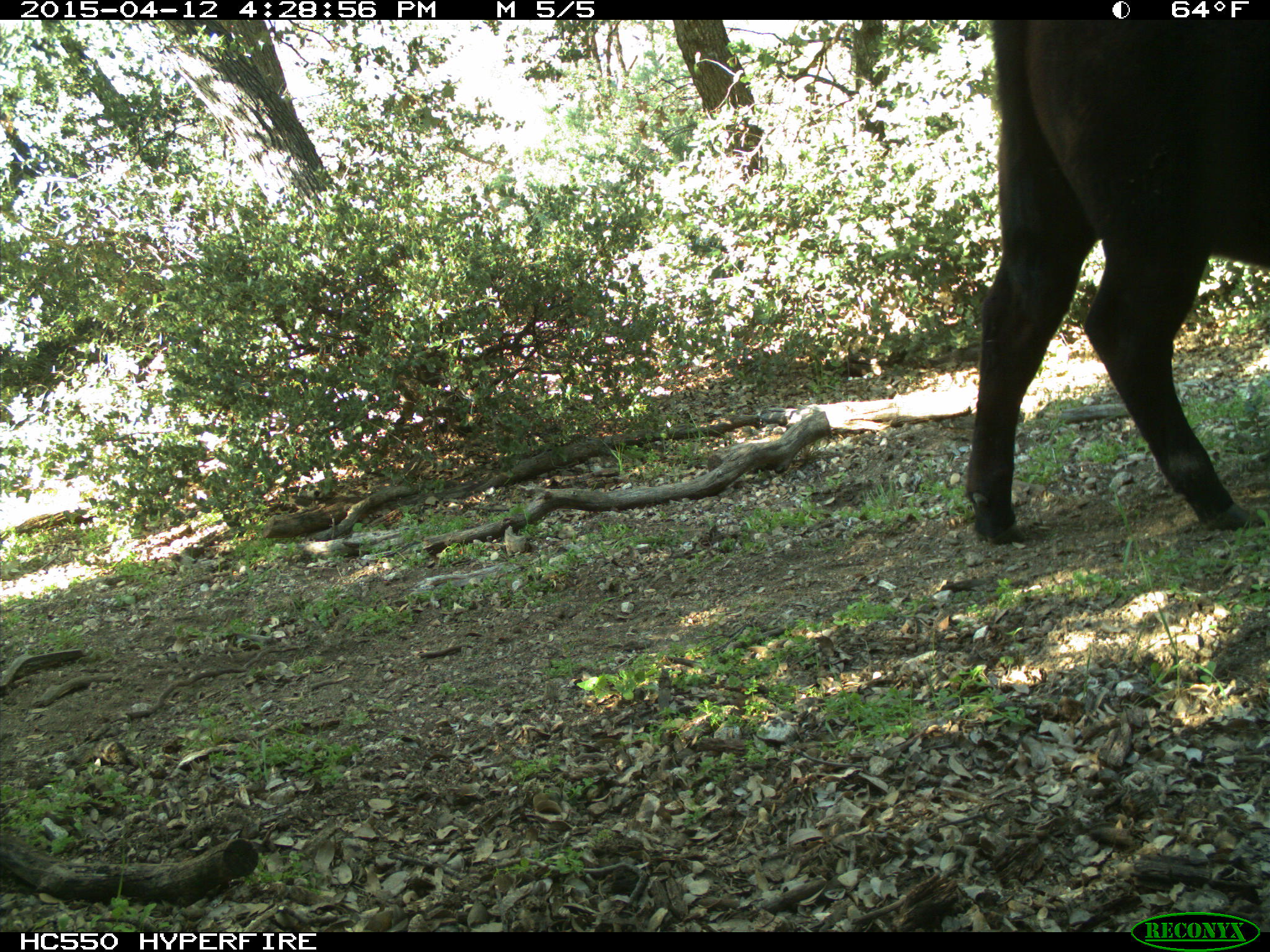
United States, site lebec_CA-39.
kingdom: Animalia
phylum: Chordata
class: Mammalia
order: Artiodactyla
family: Bovidae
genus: Bos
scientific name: Bos taurus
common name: domestic cow